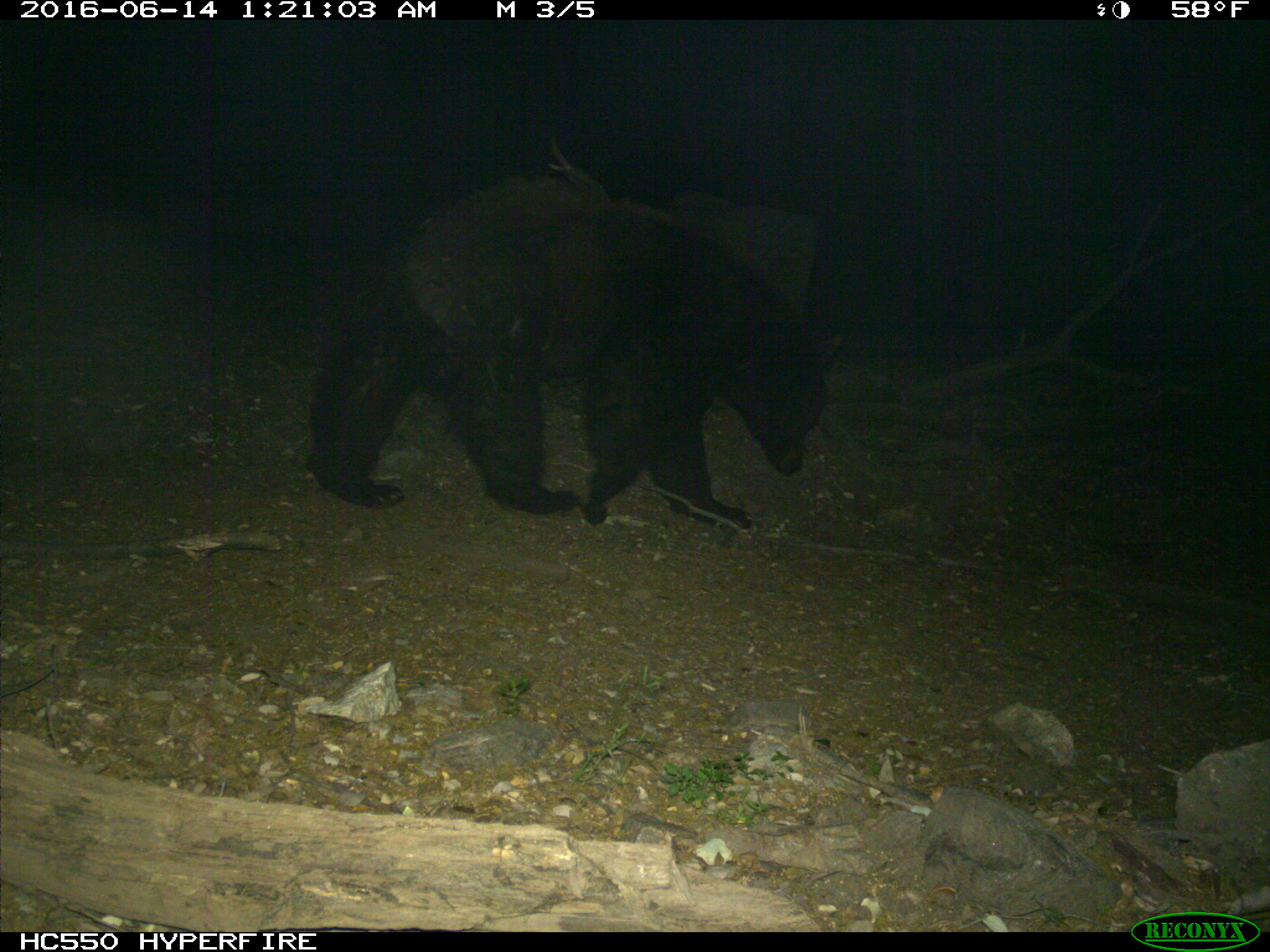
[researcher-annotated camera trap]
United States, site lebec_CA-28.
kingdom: Animalia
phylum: Chordata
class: Mammalia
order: Carnivora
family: Ursidae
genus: Ursus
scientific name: Ursus americanus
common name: american black bear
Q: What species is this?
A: Ursus americanus (american black bear).